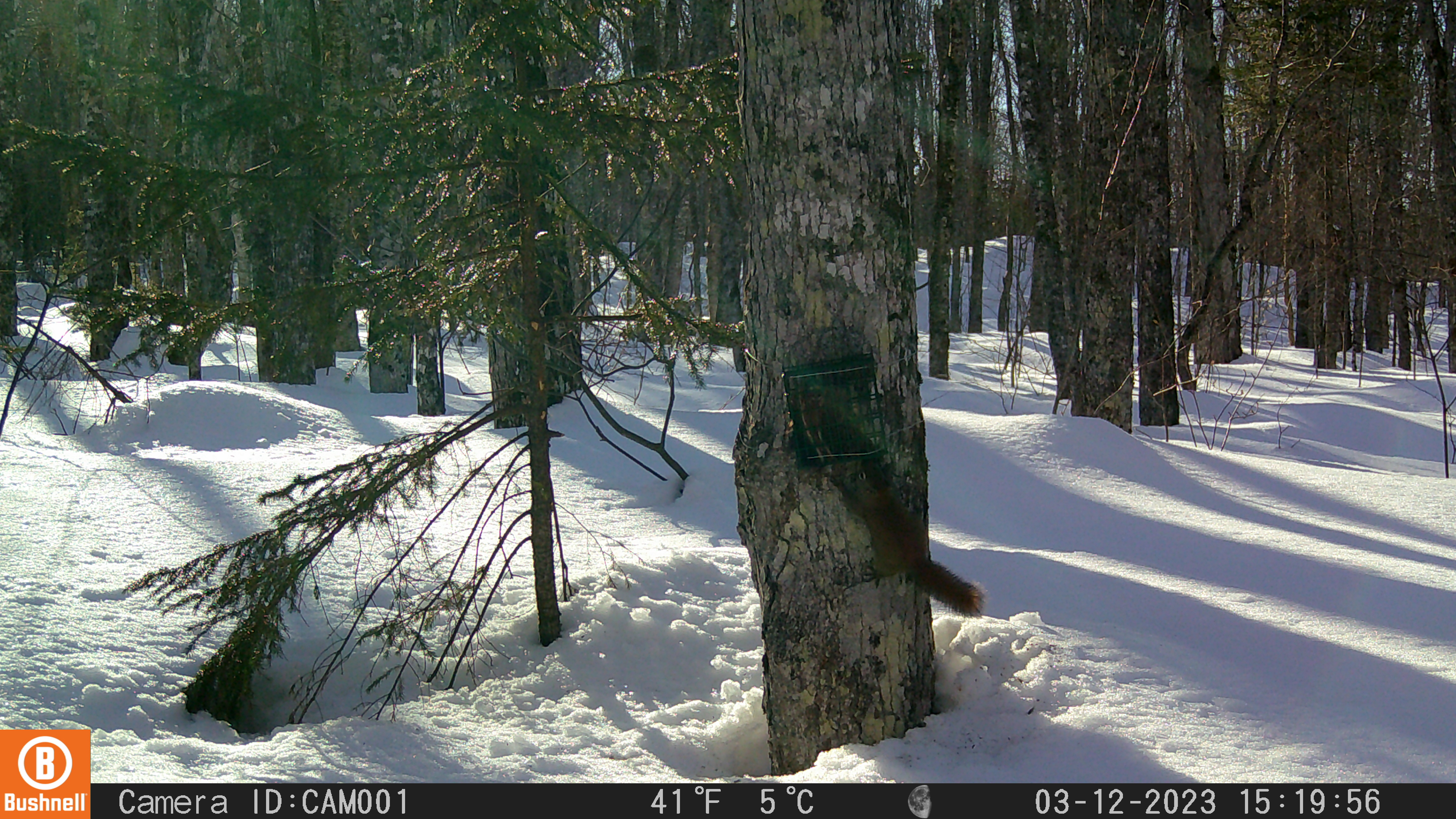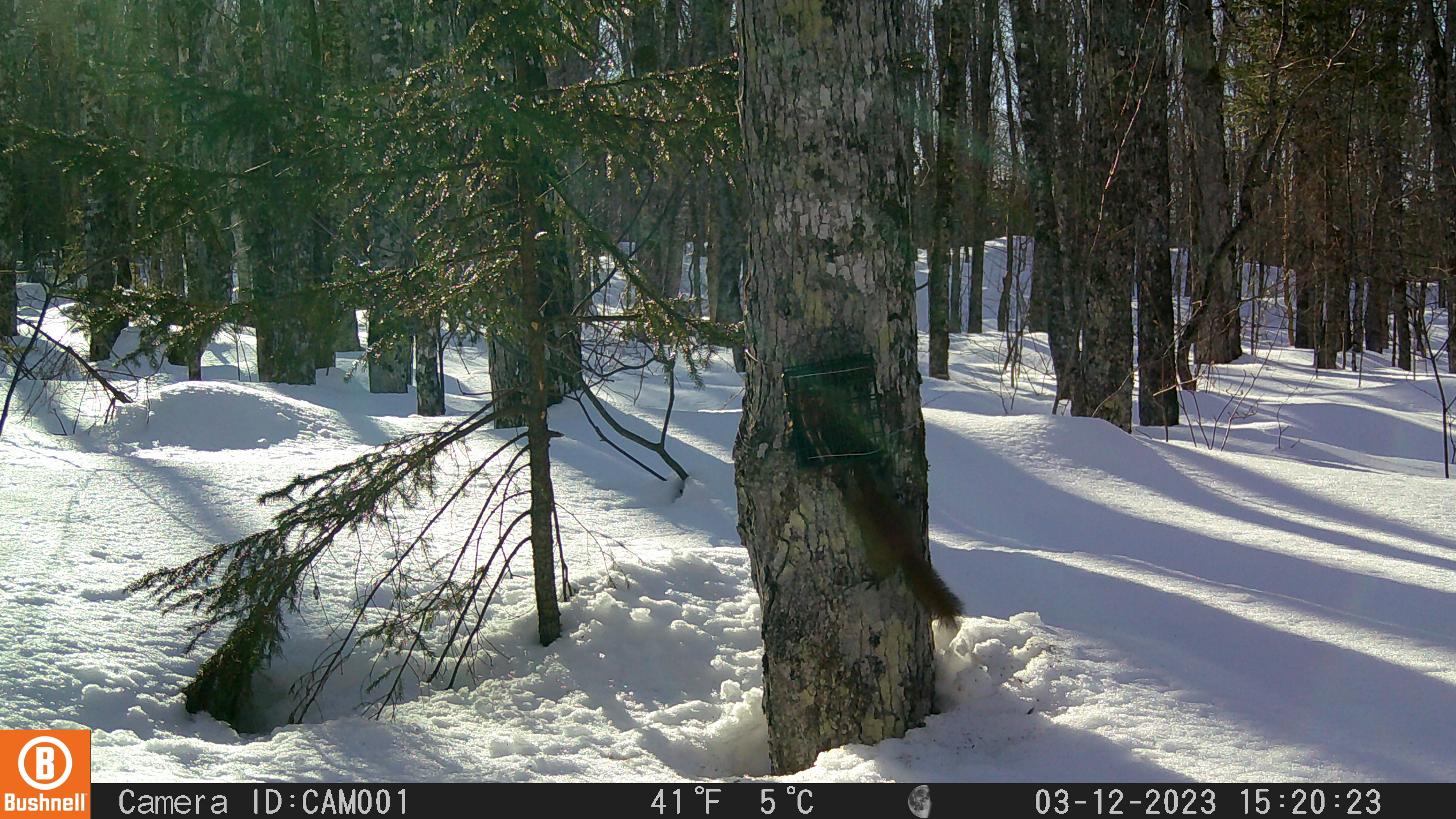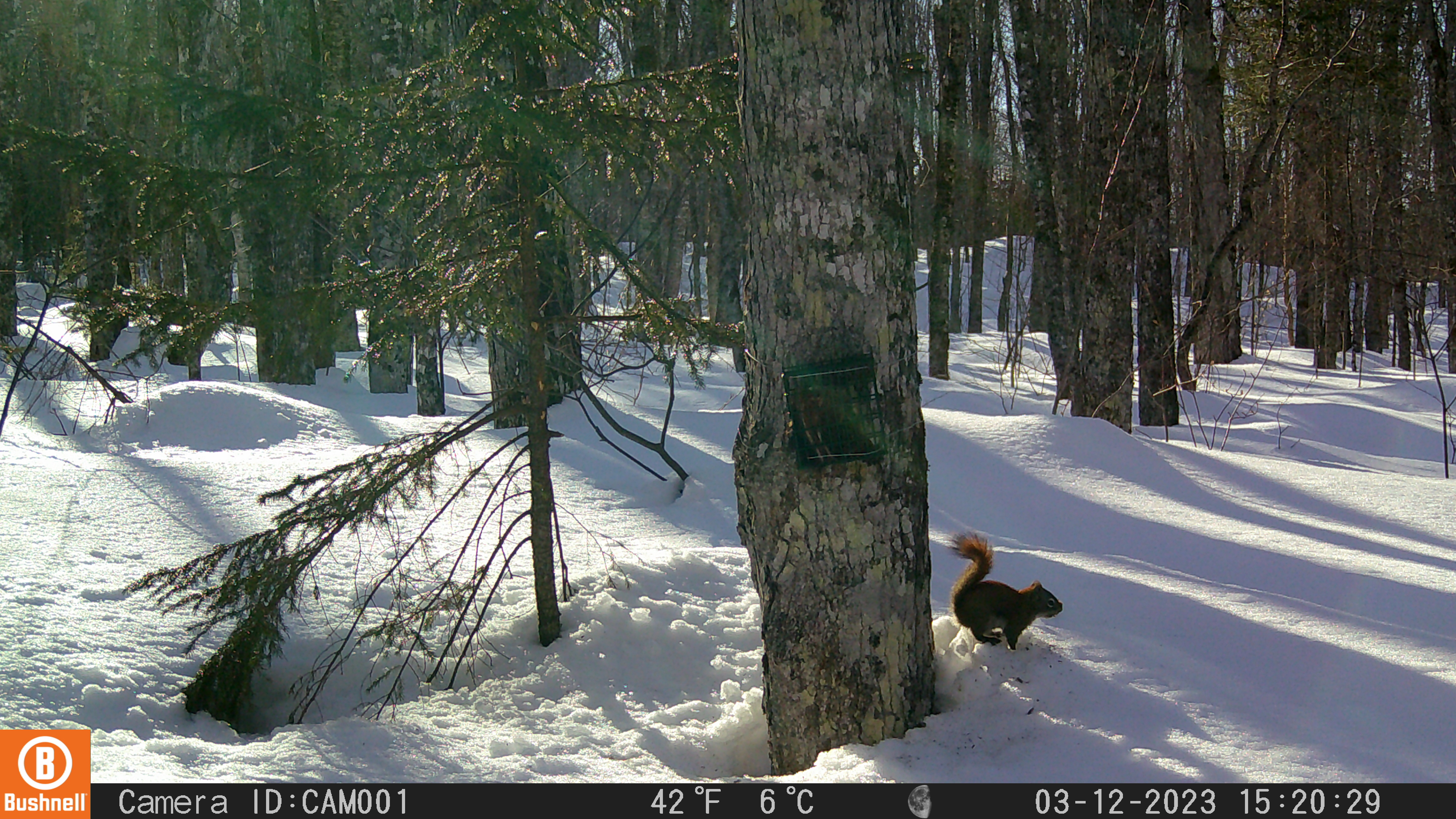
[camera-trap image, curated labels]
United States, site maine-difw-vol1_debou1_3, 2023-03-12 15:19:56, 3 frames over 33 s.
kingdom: Animalia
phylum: Chordata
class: Mammalia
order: Rodentia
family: Sciuridae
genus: Tamiasciurus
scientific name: Tamiasciurus hudsonicus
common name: red squirrel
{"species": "red squirrel (Tamiasciurus hudsonicus)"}